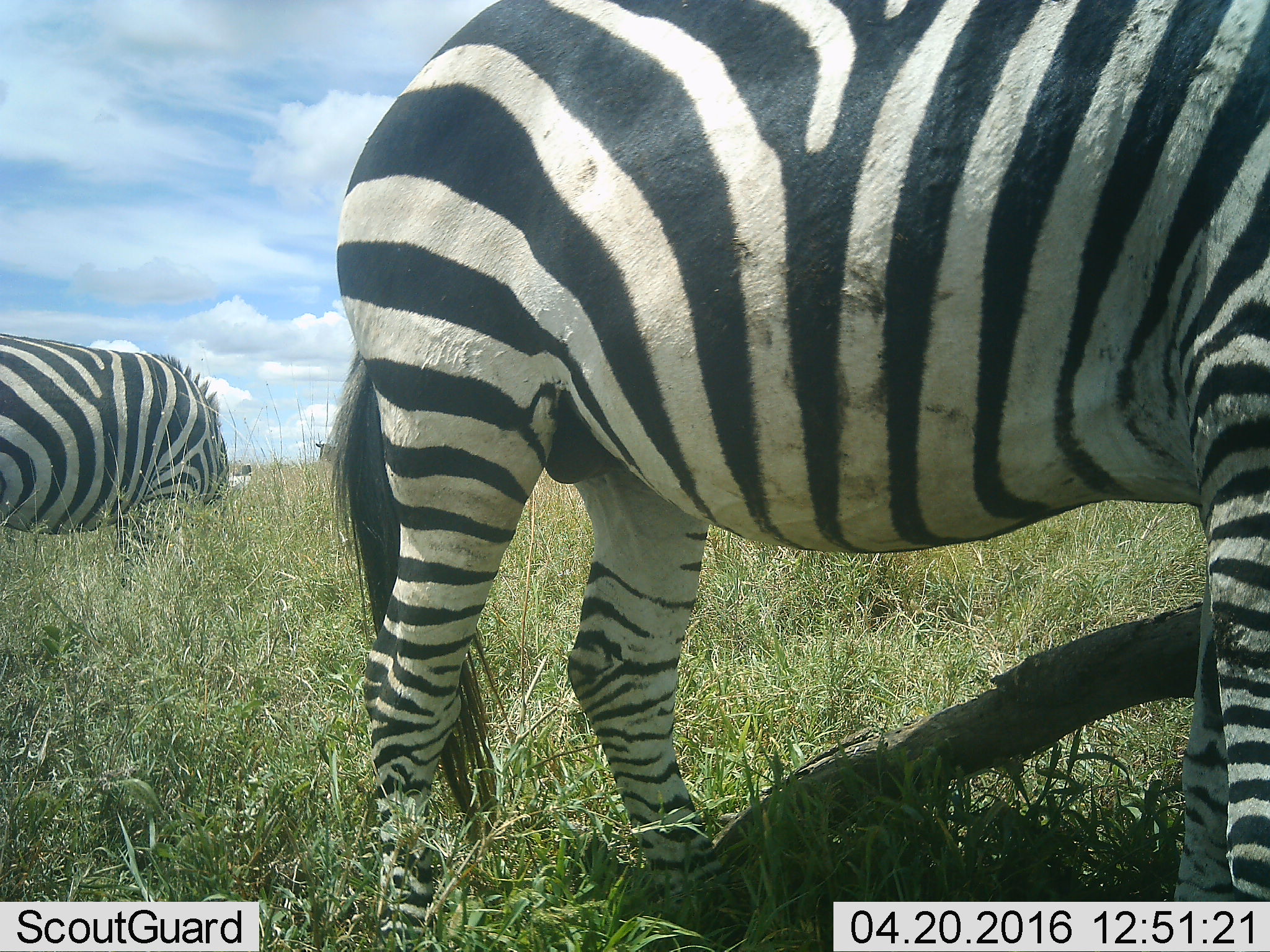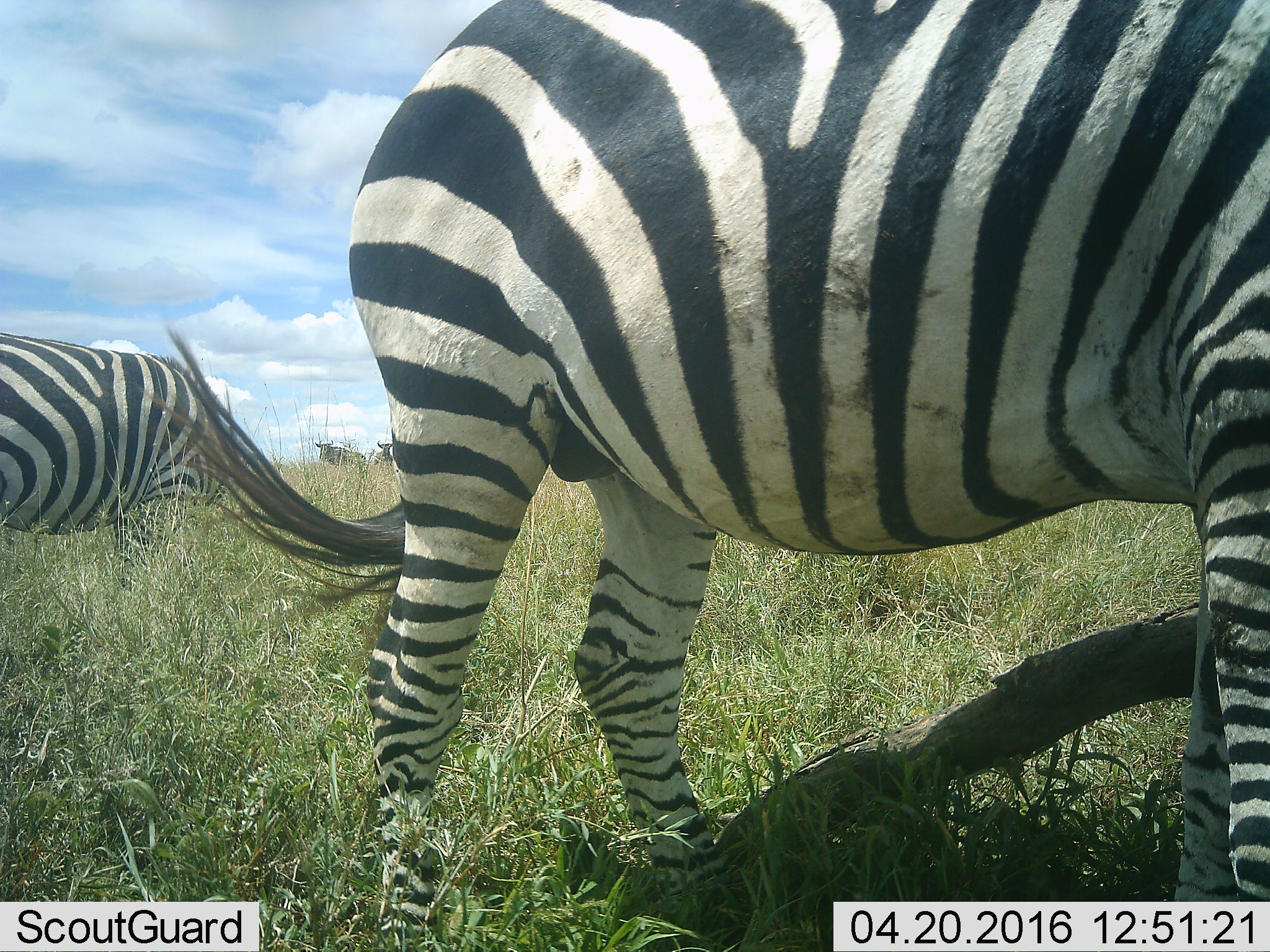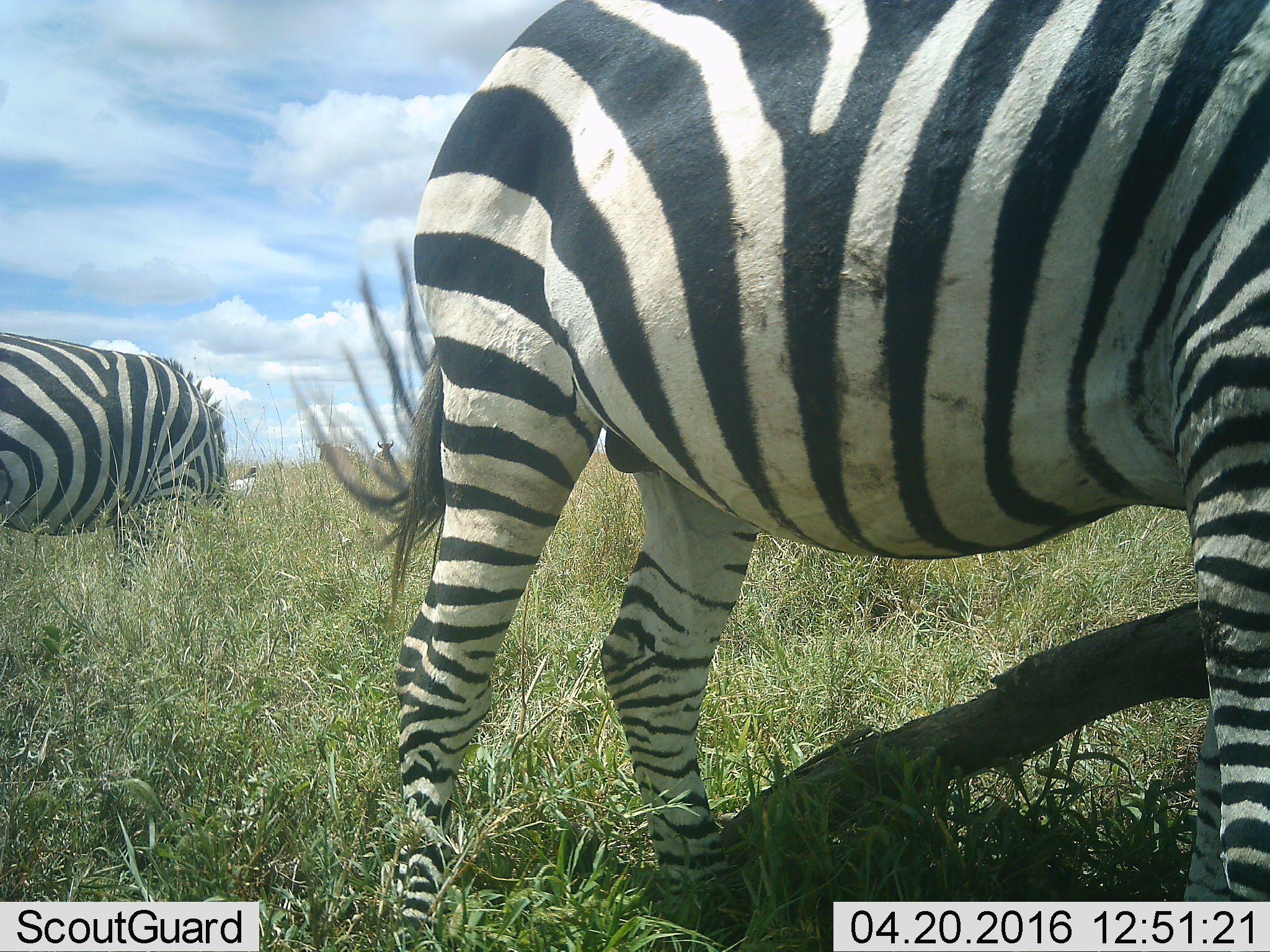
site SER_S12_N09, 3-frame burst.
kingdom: Animalia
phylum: Chordata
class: Mammalia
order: Perissodactyla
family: Equidae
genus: Equus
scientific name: Equus quagga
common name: plains zebra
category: zebraplains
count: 2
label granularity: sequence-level